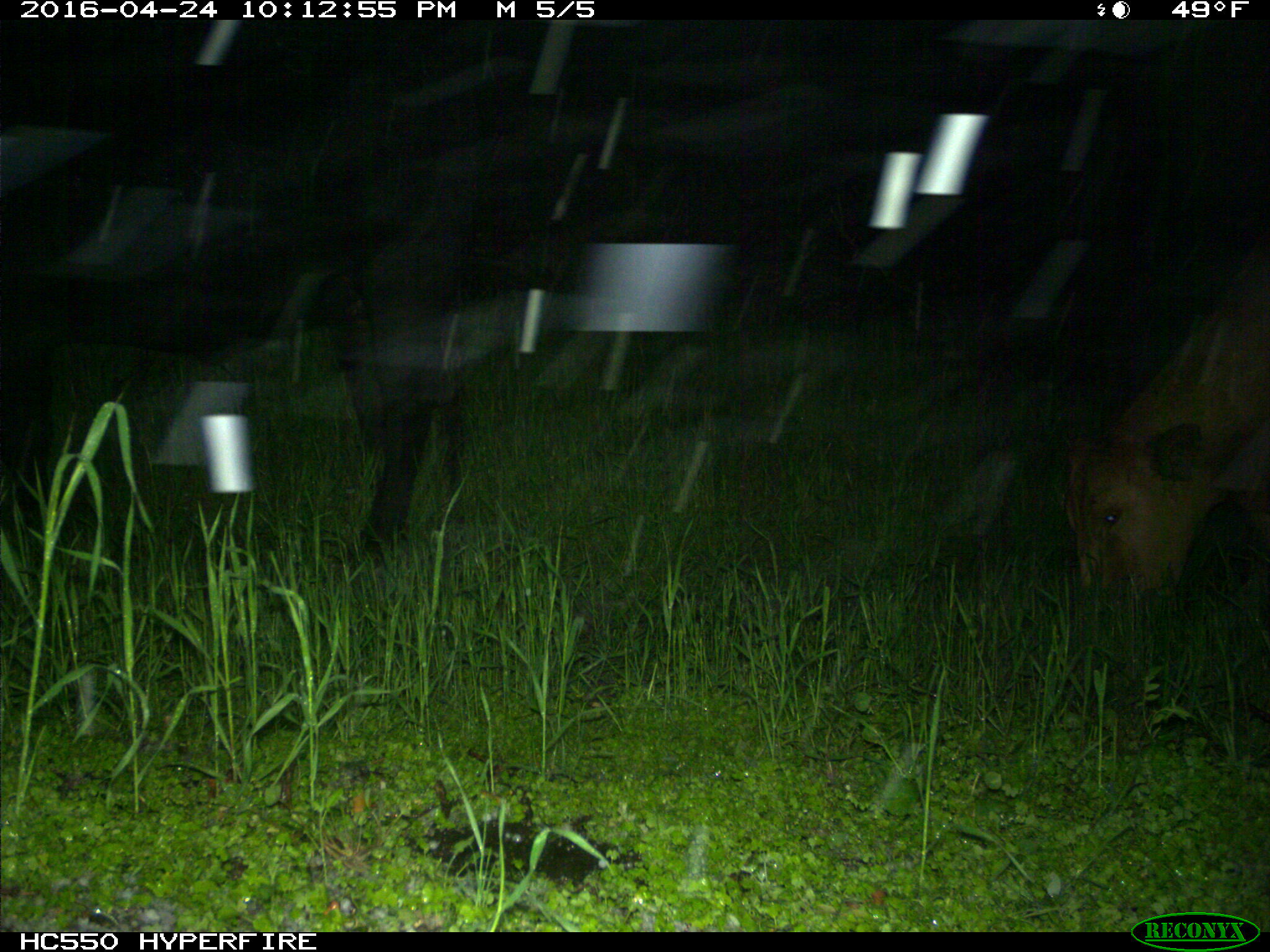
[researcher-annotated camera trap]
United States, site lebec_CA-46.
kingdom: Animalia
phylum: Chordata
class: Mammalia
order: Artiodactyla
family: Bovidae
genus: Bos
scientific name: Bos taurus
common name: domestic cow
Bos taurus (domestic cow).